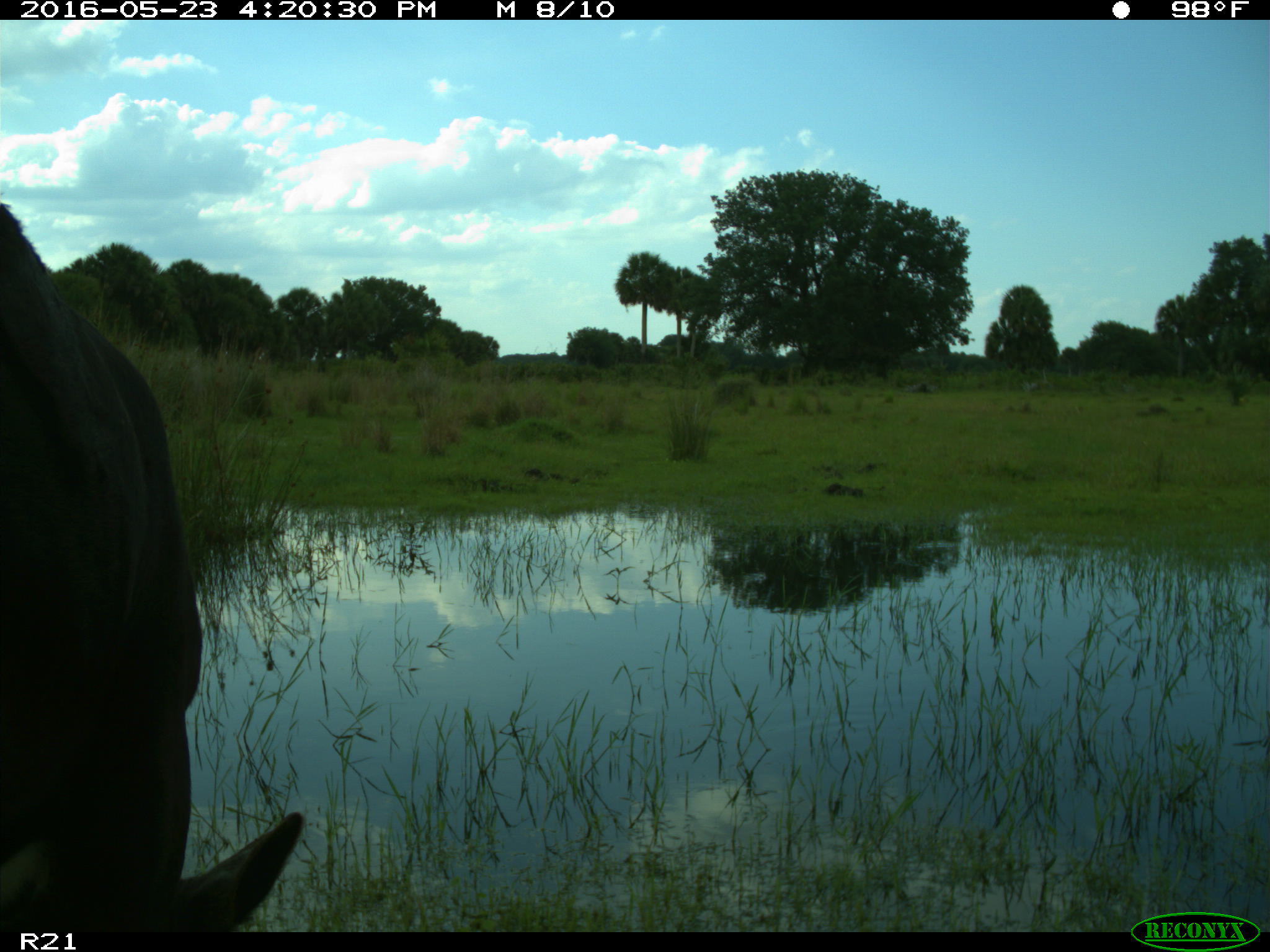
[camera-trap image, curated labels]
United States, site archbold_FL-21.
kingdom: Animalia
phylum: Chordata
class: Mammalia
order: Artiodactyla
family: Bovidae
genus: Bos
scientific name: Bos taurus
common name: domestic cow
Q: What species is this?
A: Bos taurus (domestic cow).